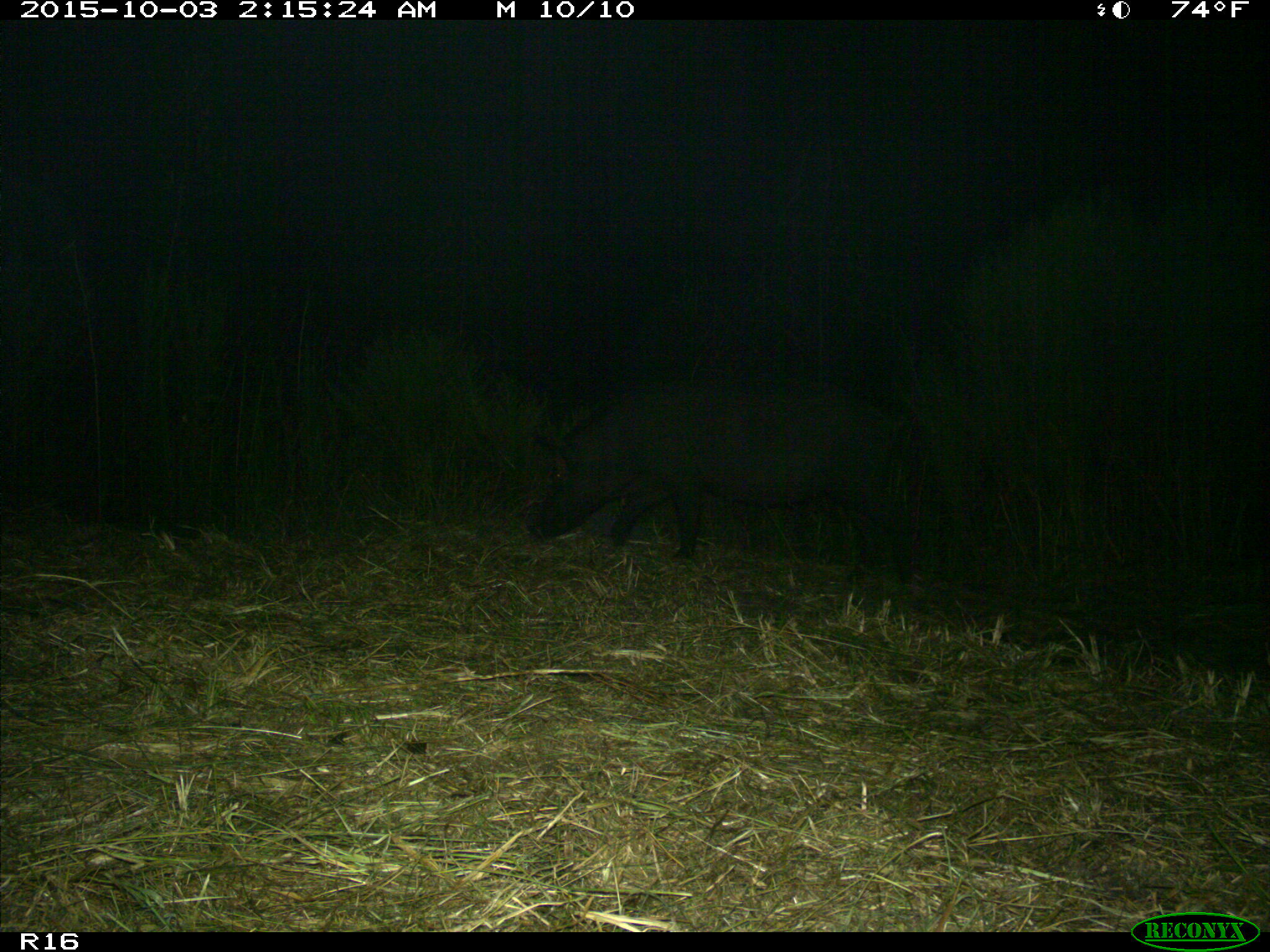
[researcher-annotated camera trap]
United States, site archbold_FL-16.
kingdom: Animalia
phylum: Chordata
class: Mammalia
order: Artiodactyla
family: Suidae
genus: Sus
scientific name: Sus scrofa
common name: wild boar